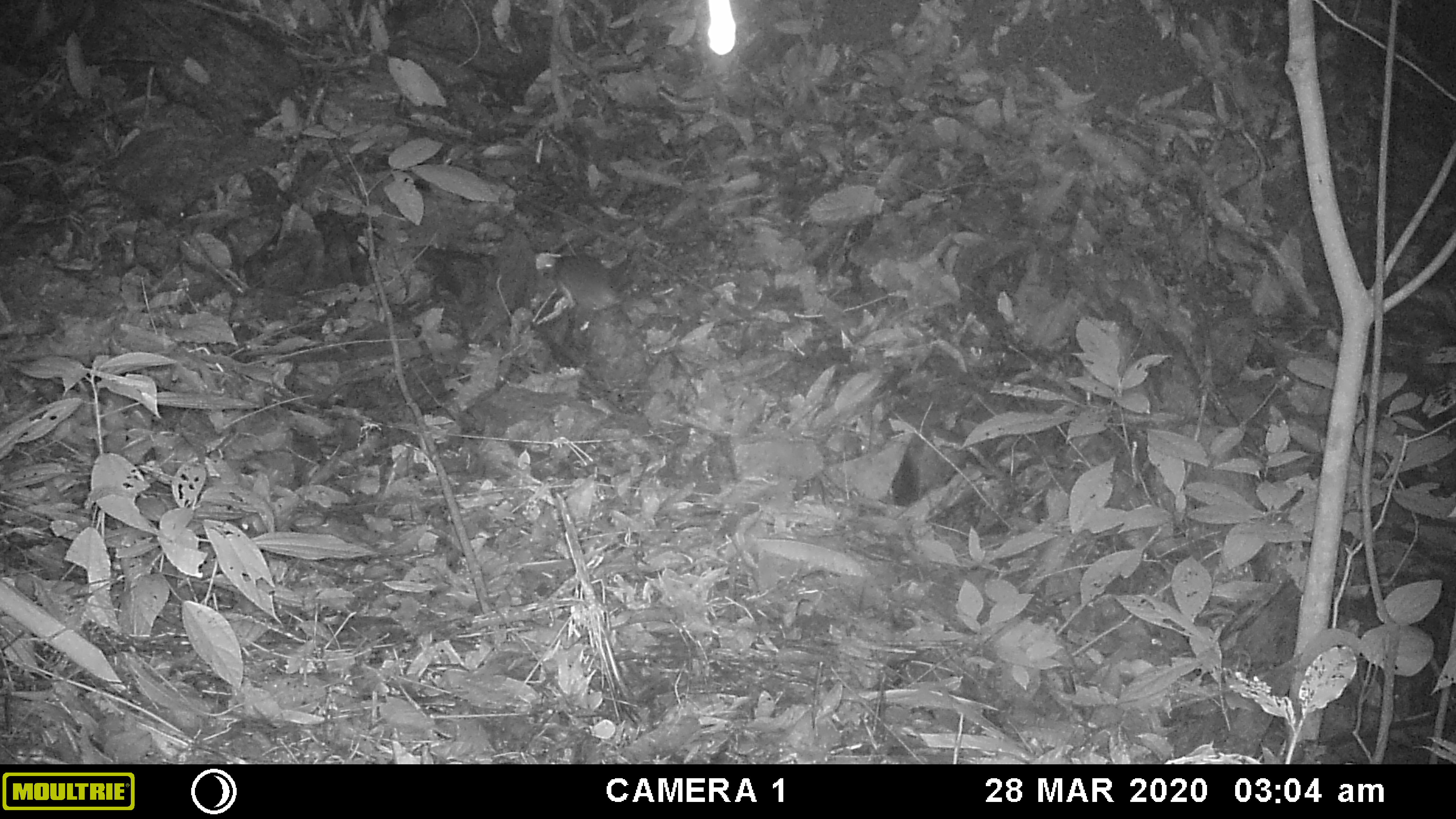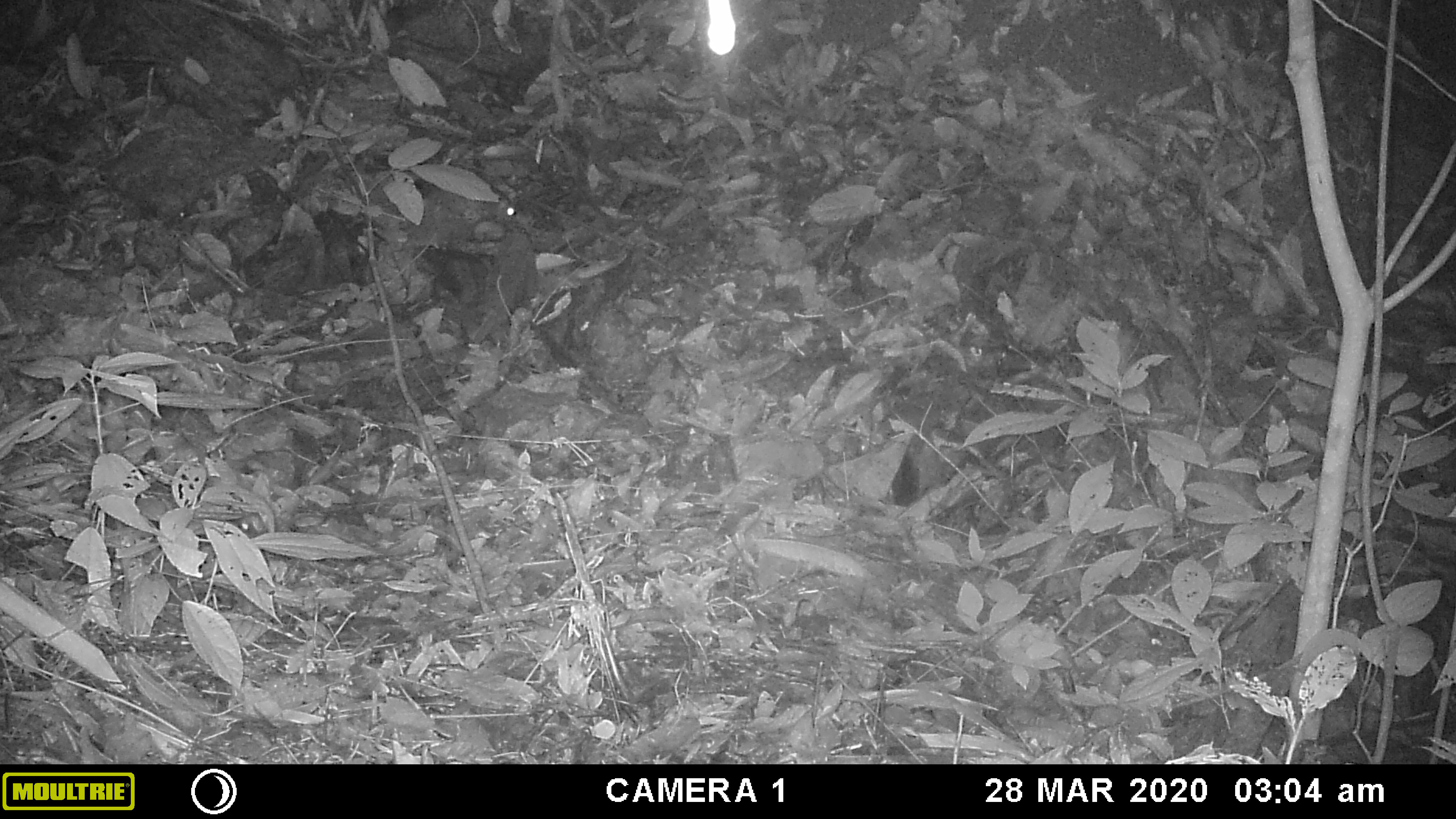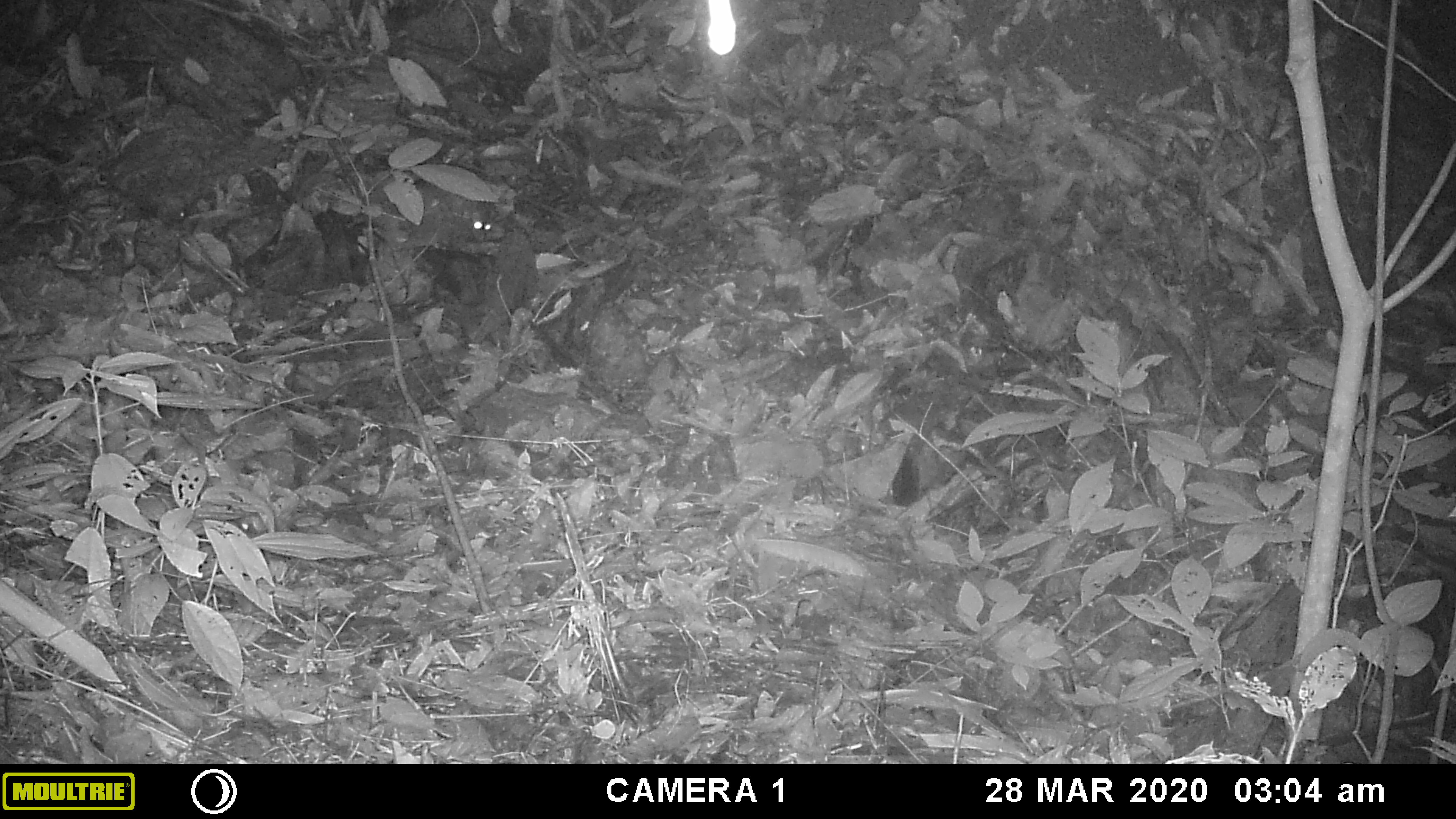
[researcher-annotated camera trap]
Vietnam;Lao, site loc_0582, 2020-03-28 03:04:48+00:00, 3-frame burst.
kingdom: Animalia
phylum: Chordata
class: Mammalia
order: Rodentia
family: Muridae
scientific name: Muridae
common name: old-world mice and rats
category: unidentified murid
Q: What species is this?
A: Unidentified murid (old-world mice and rats) (Muridae).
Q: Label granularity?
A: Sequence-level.